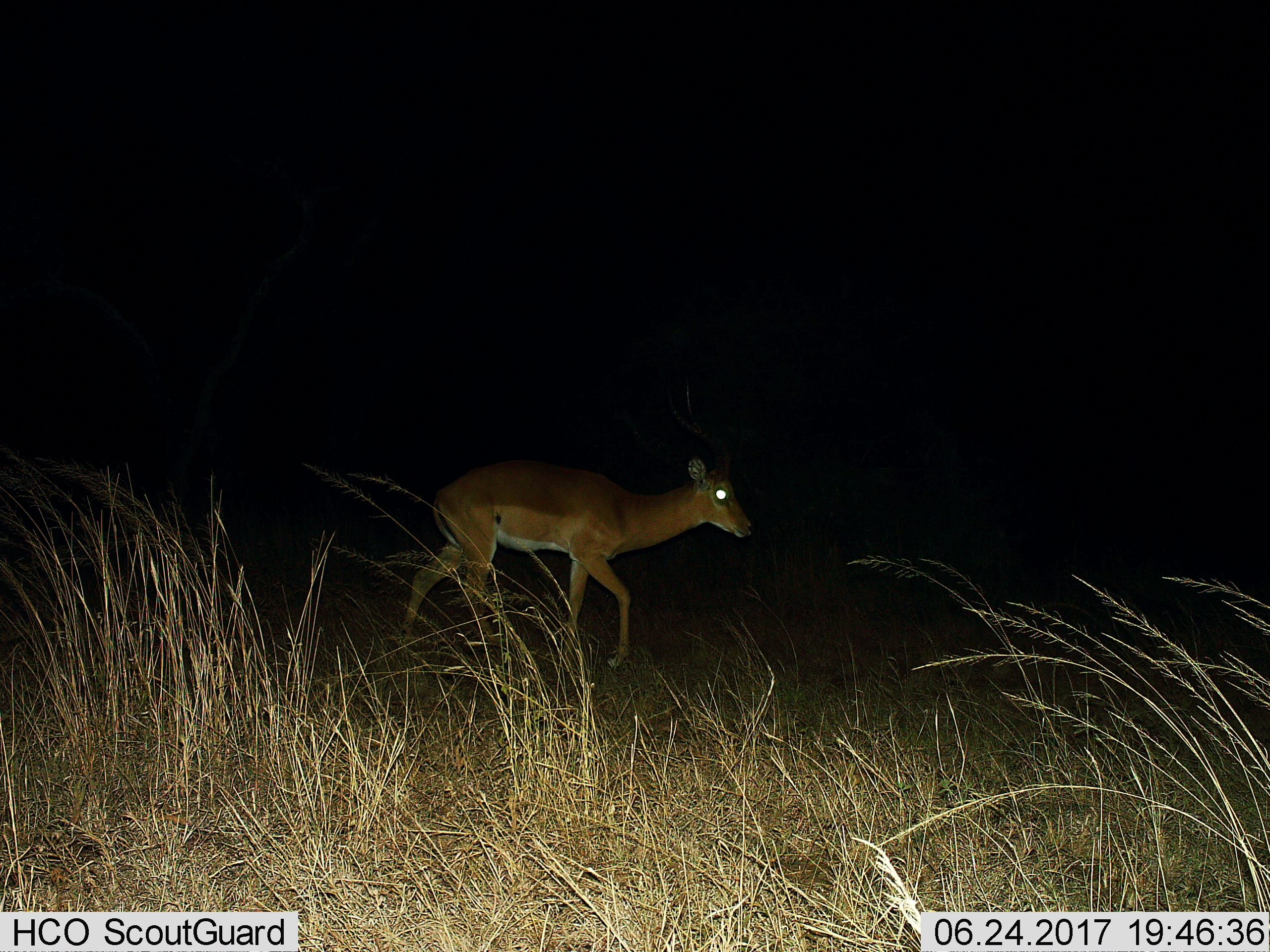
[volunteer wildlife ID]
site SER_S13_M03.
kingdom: Animalia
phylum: Chordata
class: Mammalia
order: Artiodactyla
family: Bovidae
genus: Aepyceros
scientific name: Aepyceros melampus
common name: impala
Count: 1.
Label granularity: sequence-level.